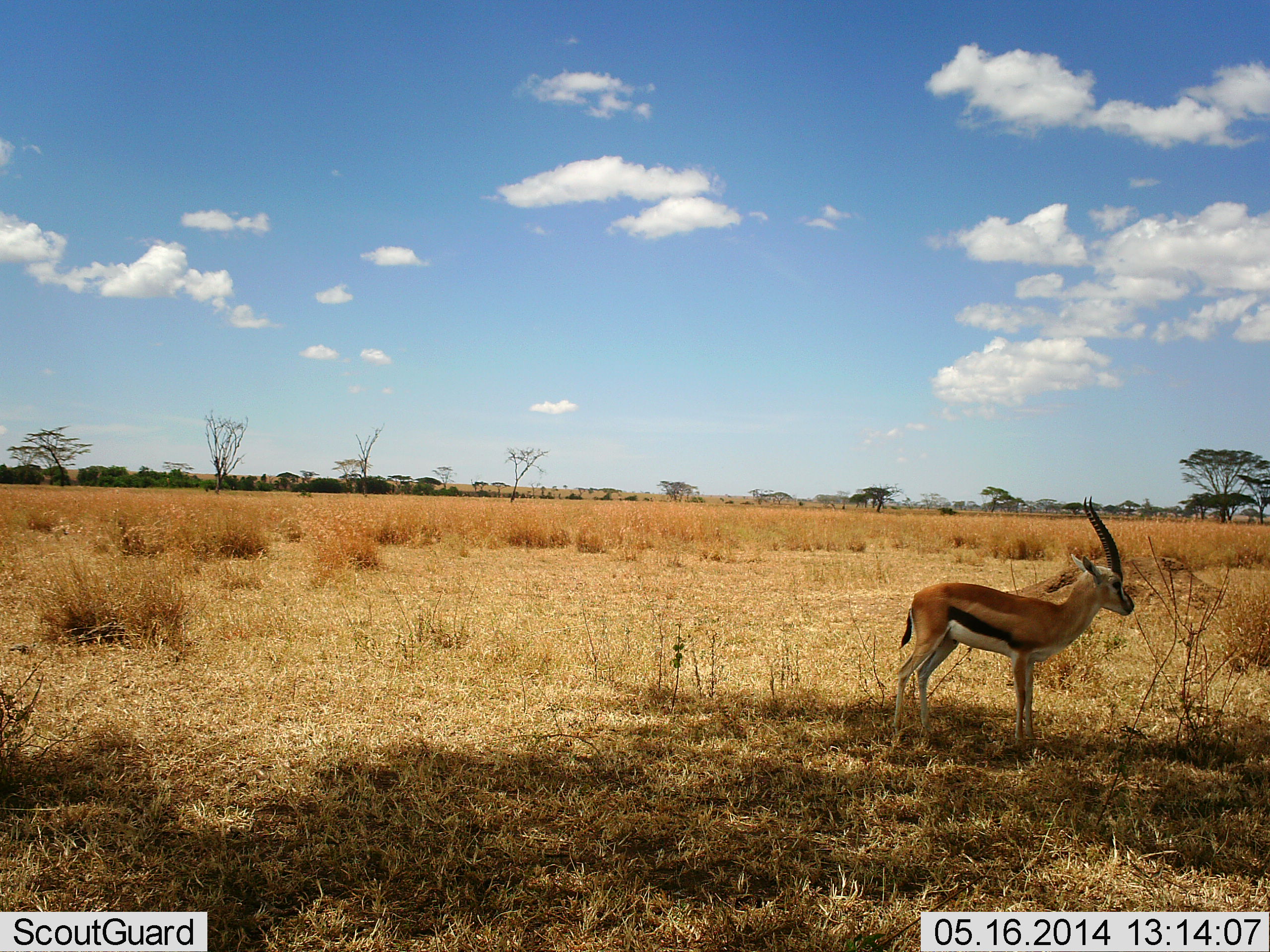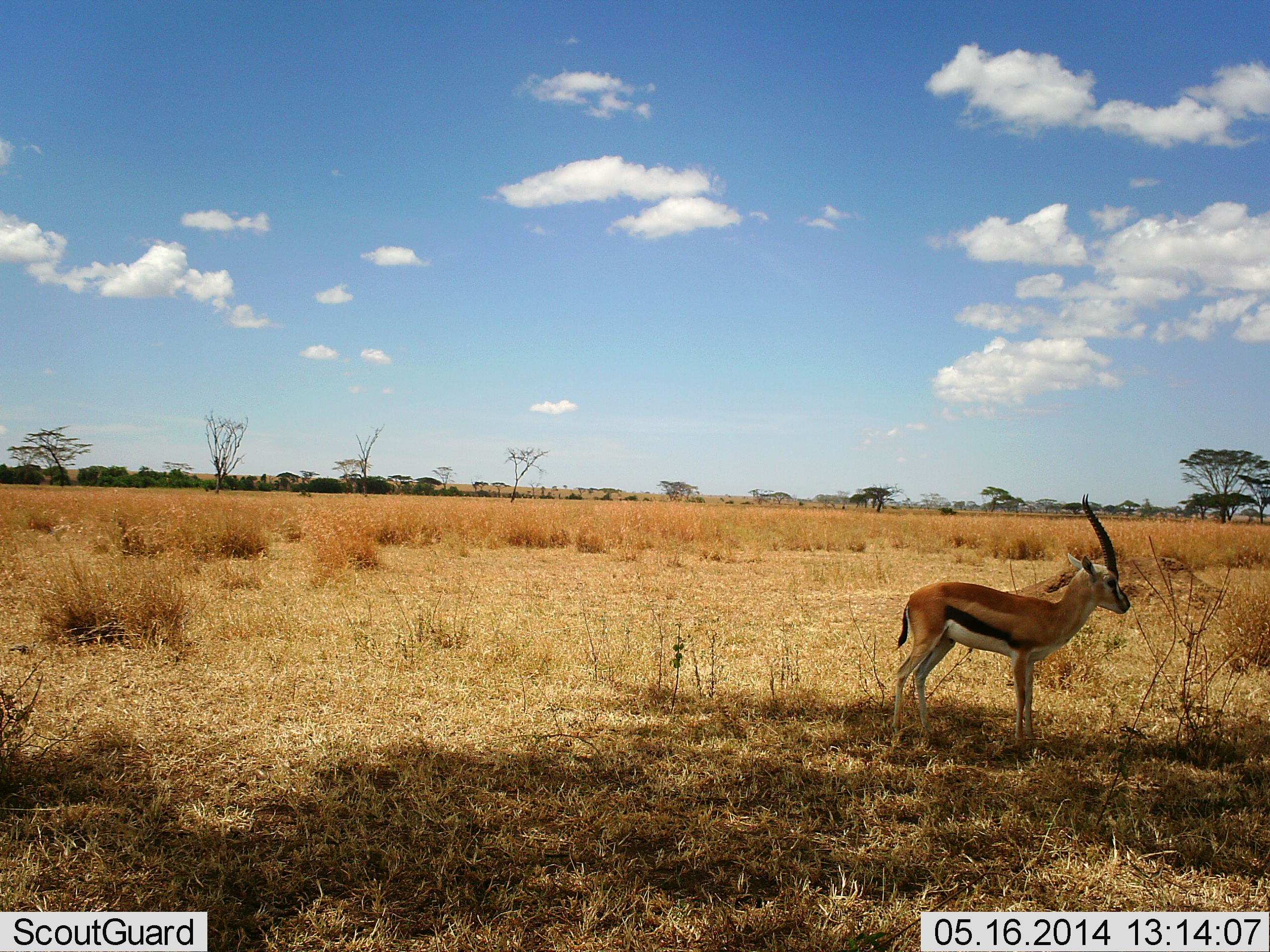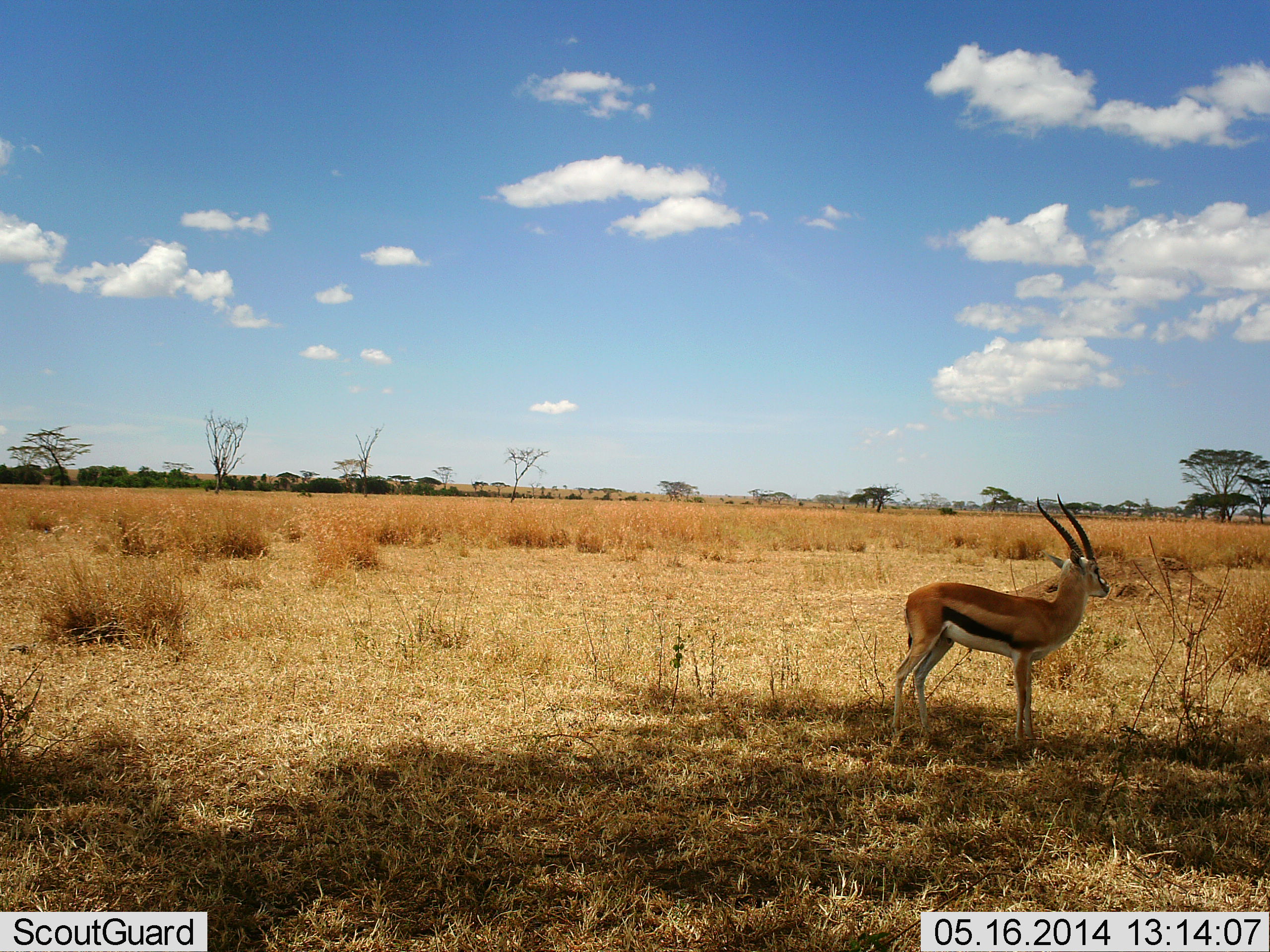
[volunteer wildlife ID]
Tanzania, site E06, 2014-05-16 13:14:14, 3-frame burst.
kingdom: Animalia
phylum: Chordata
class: Mammalia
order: Artiodactyla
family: Bovidae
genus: Eudorcas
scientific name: Eudorcas thomsonii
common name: thomson's gazelle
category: gazellethomsons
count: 1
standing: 100%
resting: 0%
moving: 0%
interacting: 0%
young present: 0%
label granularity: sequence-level